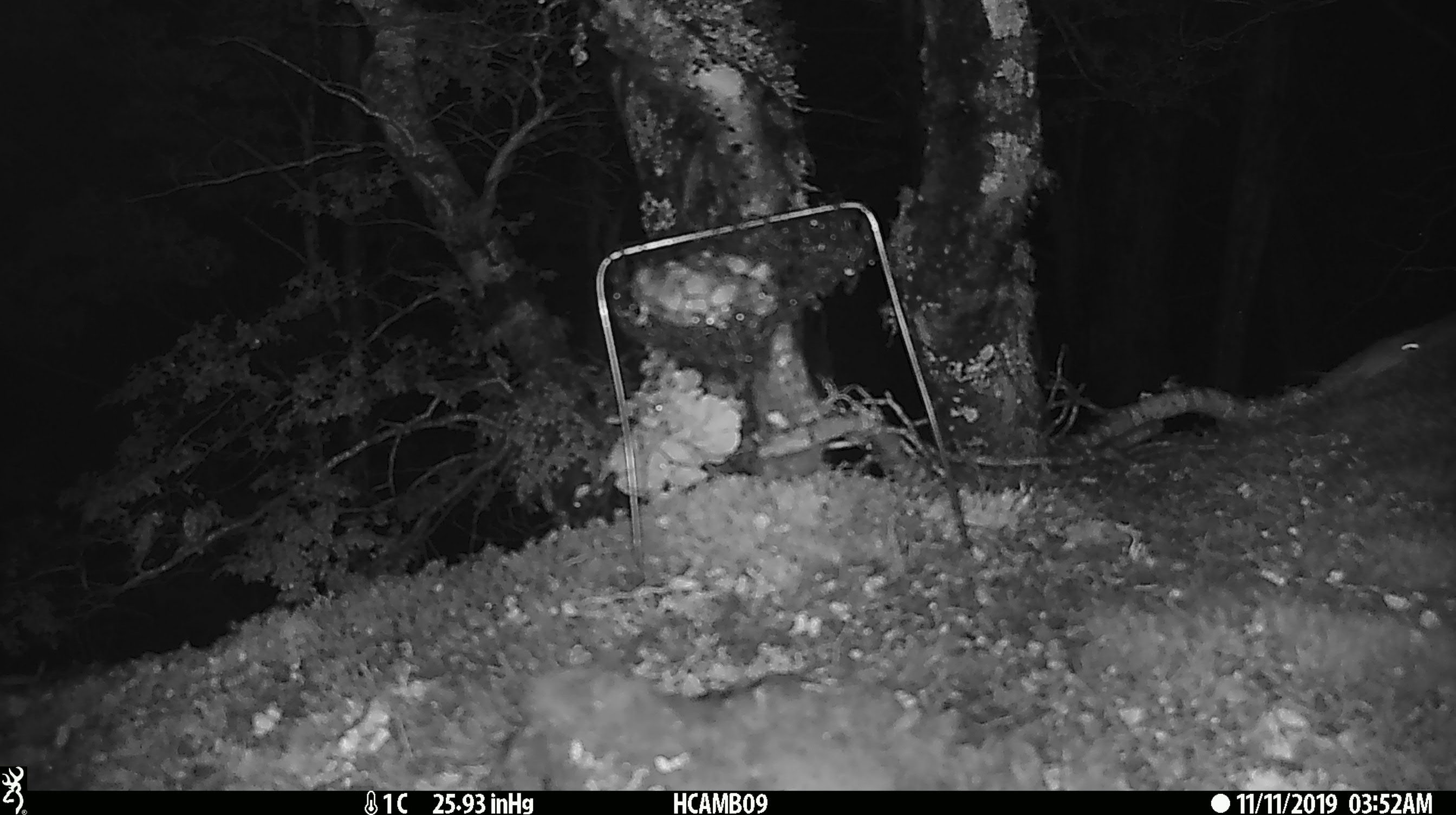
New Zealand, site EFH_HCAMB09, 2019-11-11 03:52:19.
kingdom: Animalia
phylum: Chordata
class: Mammalia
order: Rodentia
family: Muridae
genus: Mus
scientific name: Mus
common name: mouse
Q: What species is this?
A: Mouse (Mus).